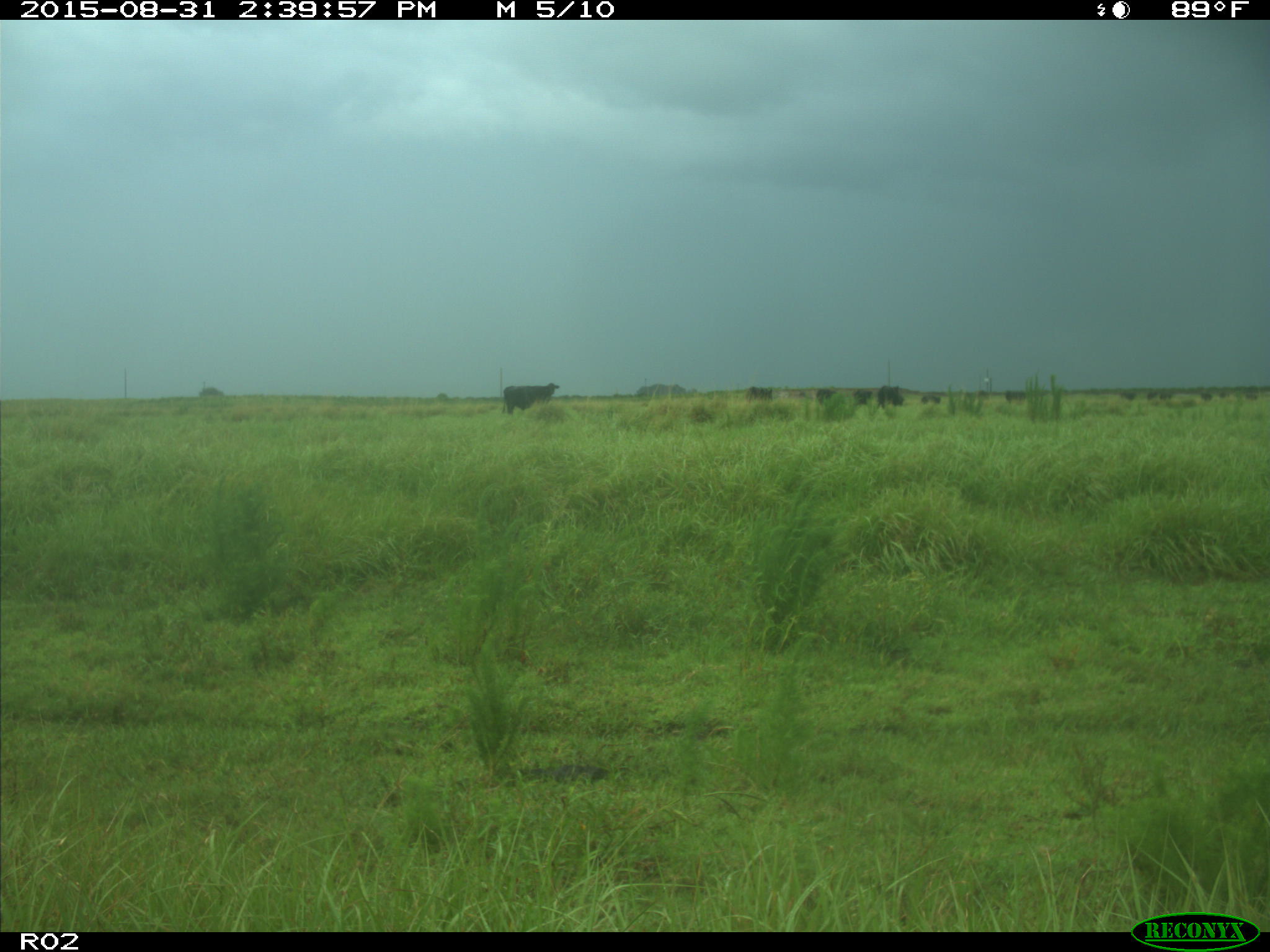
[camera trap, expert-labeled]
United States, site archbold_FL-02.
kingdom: Animalia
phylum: Chordata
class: Mammalia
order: Artiodactyla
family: Bovidae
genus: Bos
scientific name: Bos taurus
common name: domestic cow